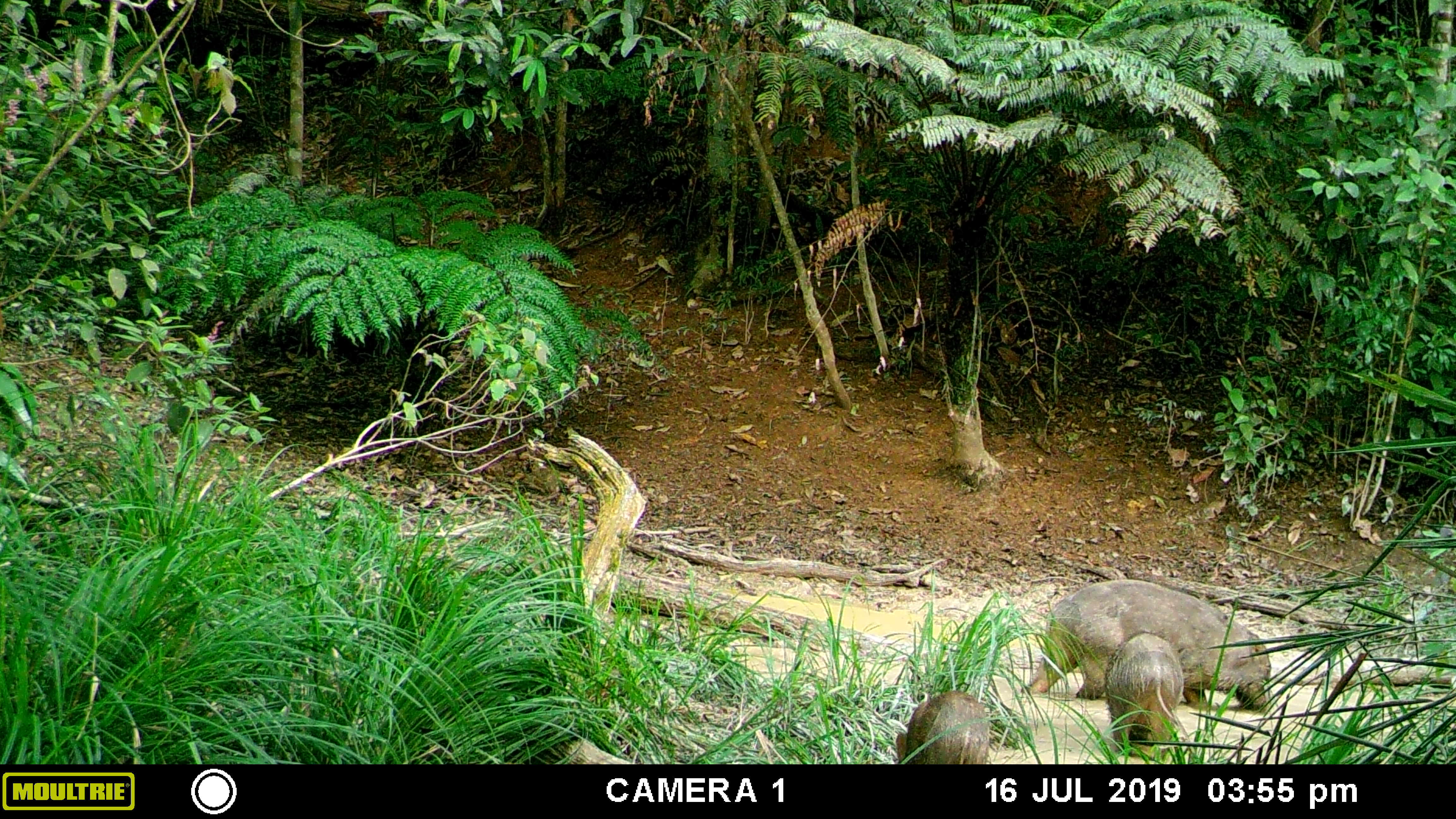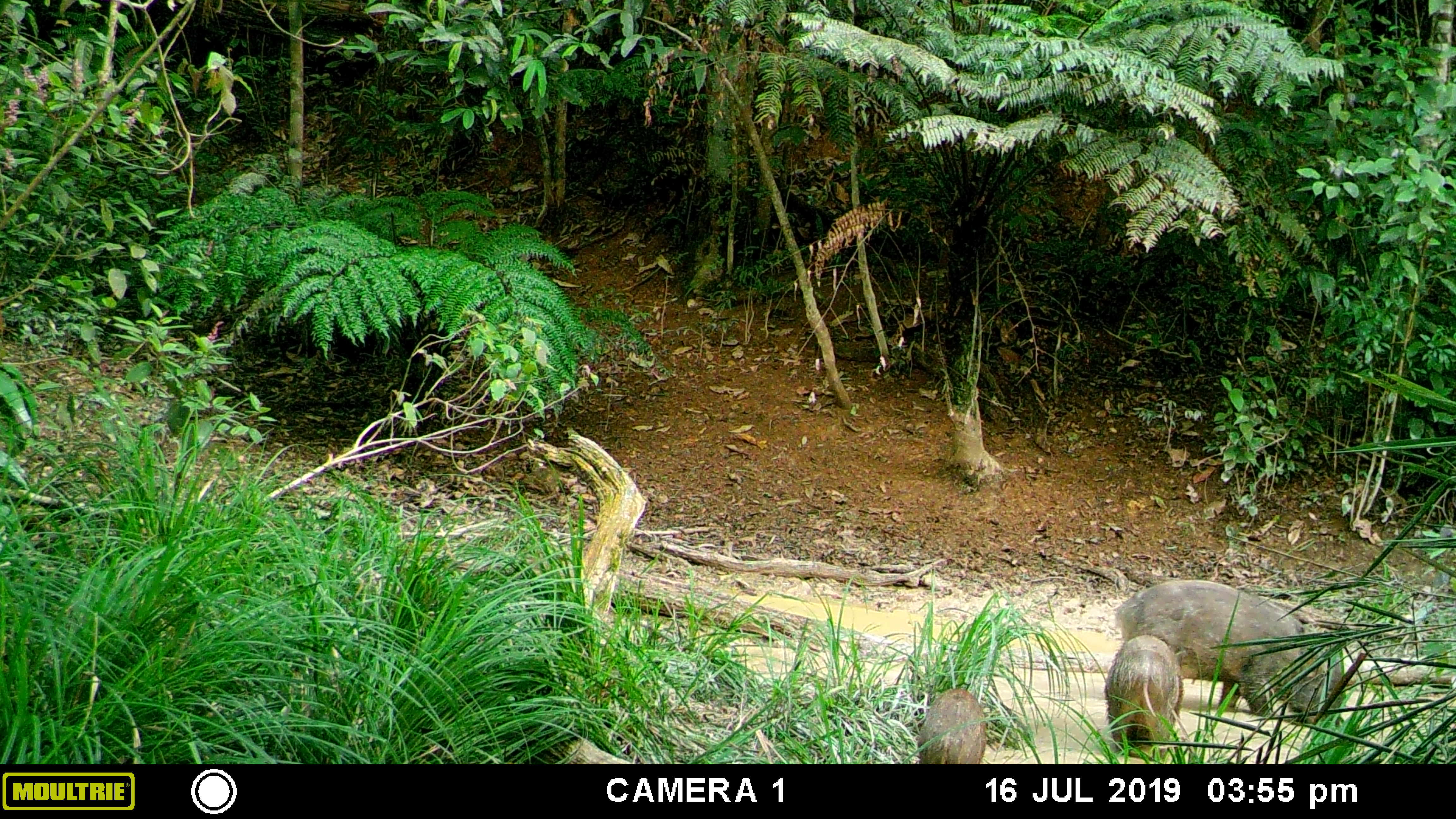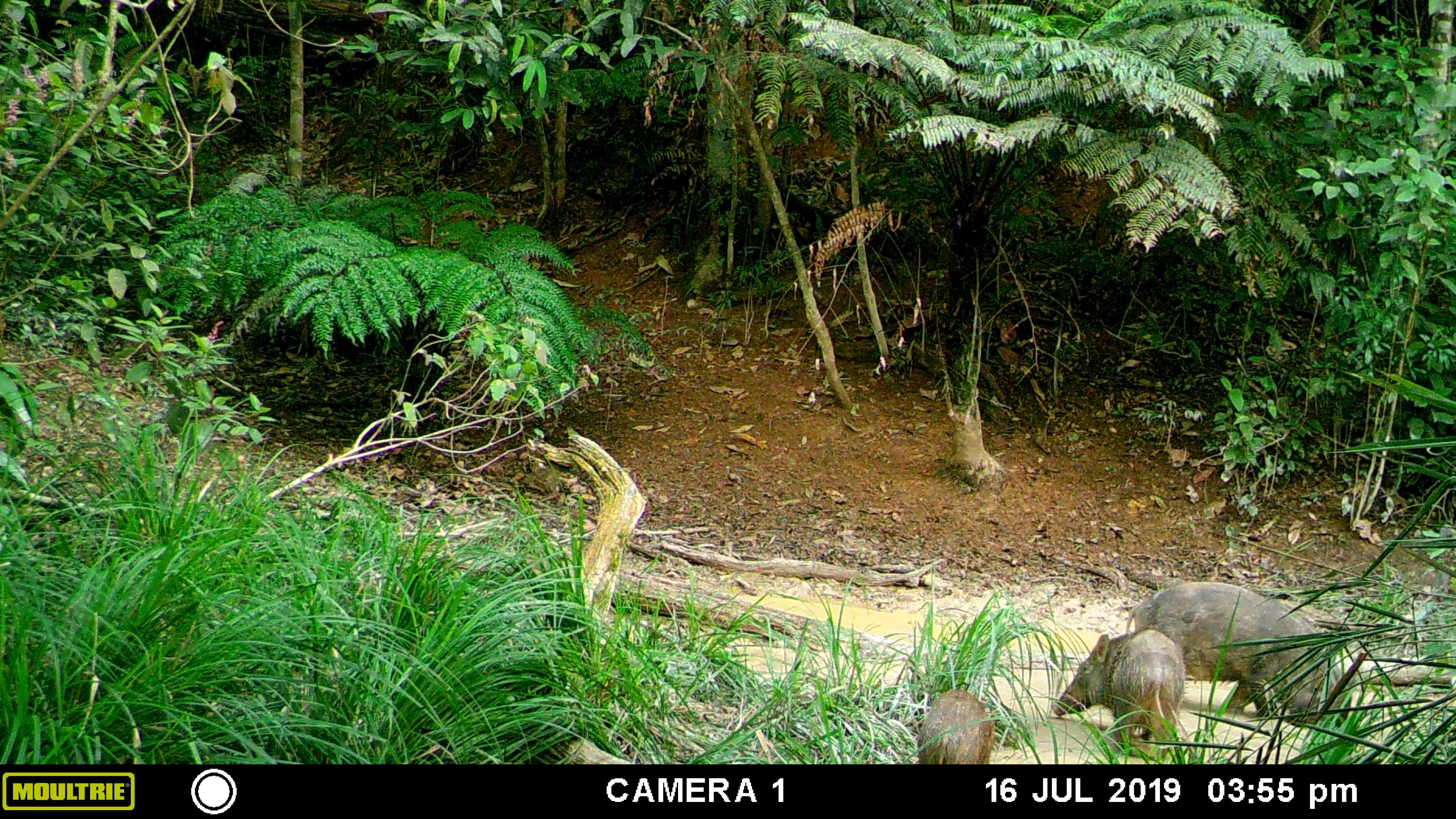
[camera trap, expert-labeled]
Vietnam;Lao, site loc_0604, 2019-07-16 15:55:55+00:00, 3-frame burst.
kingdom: Animalia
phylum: Chordata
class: Mammalia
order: Artiodactyla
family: Suidae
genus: Sus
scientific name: Sus scrofa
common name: eurasian wild pig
Eurasian wild pig (Sus scrofa). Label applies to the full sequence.